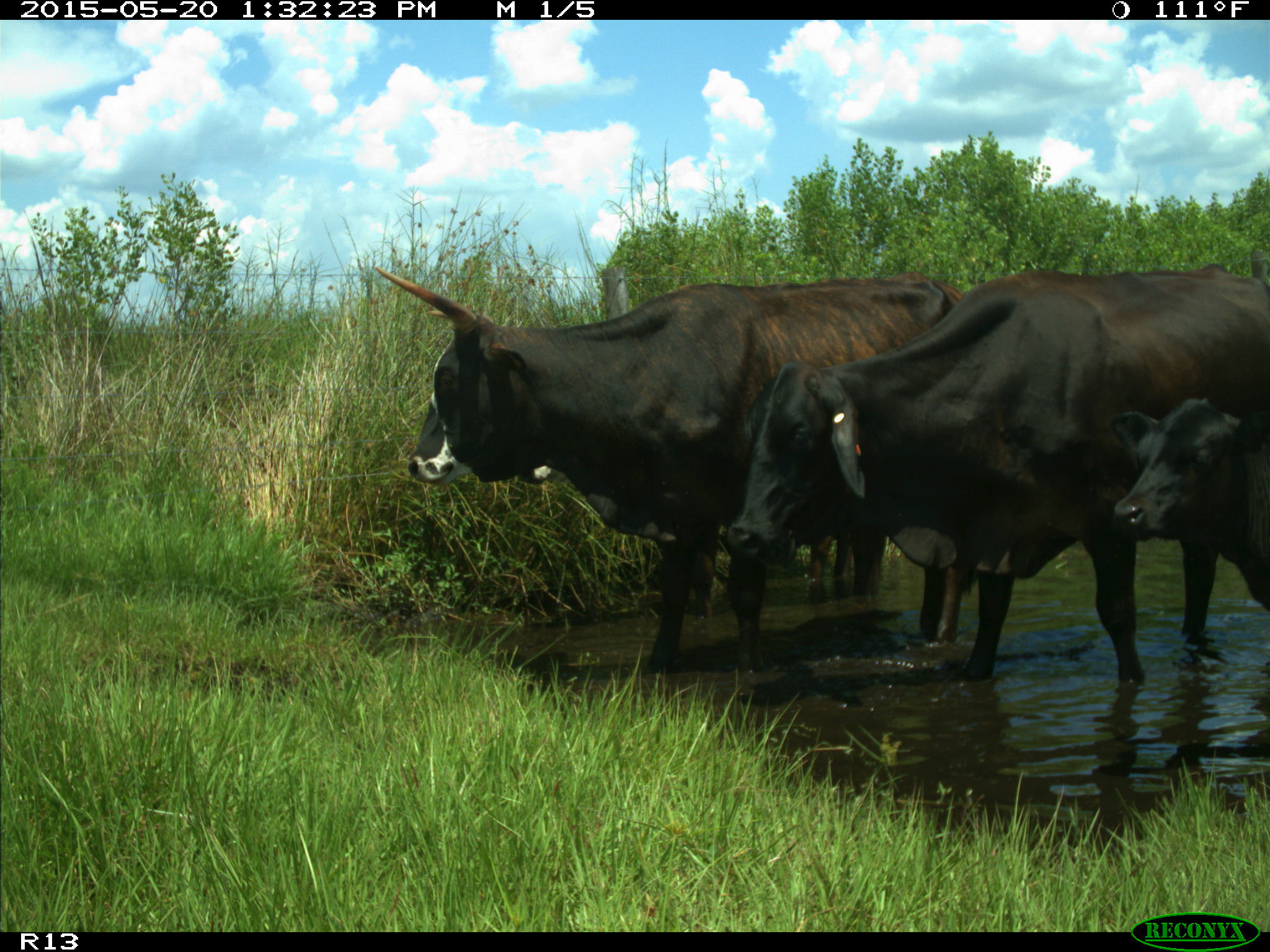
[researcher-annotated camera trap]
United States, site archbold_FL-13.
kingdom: Animalia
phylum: Chordata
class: Mammalia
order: Artiodactyla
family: Bovidae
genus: Bos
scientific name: Bos taurus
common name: domestic cow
Bos taurus (domestic cow).